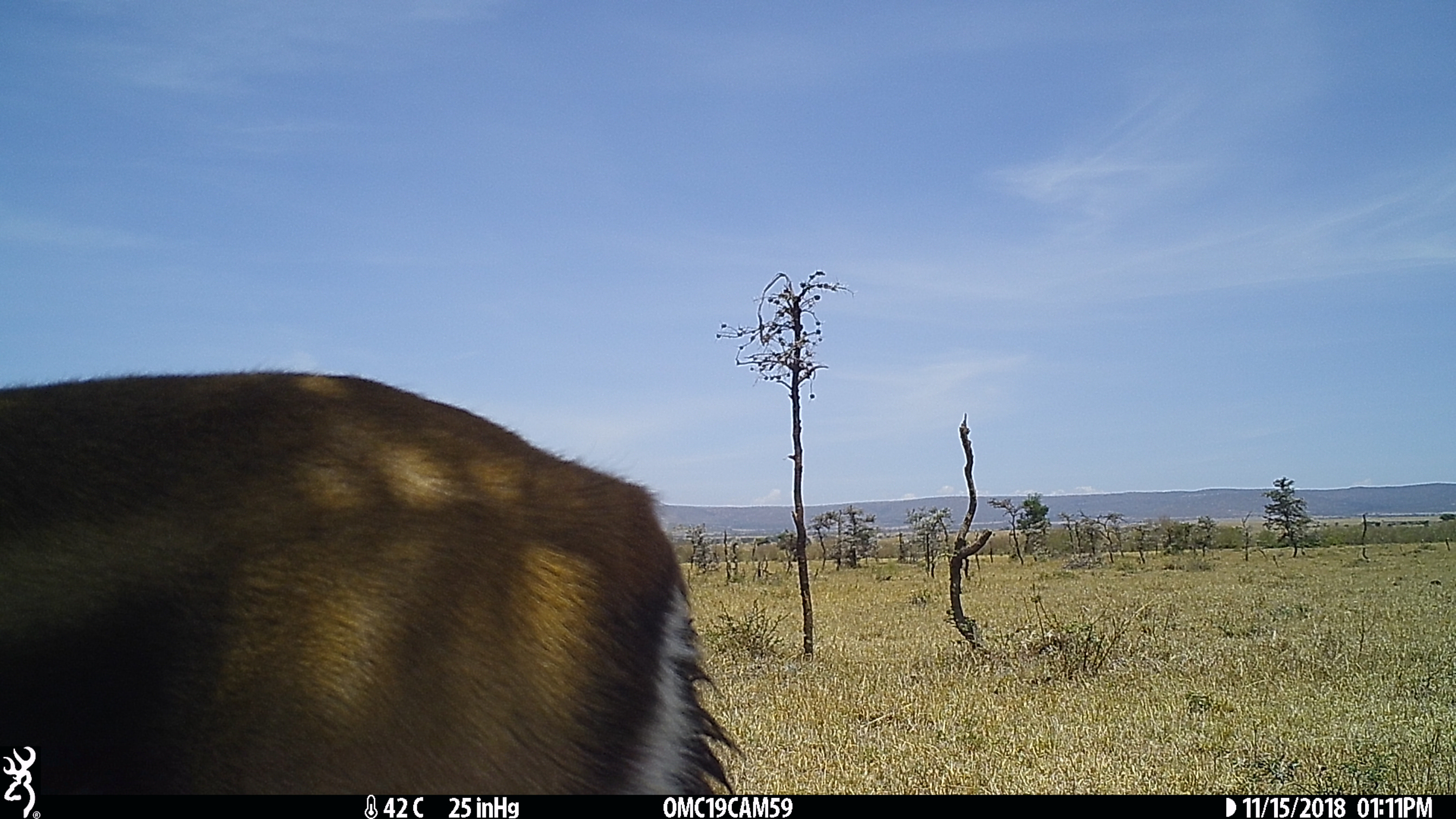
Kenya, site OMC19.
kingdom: Animalia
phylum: Chordata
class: Mammalia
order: Artiodactyla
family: Bovidae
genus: Eudorcas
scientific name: Eudorcas thomsonii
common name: thomon's gazelle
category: gazelle thomsons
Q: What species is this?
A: Gazelle thomsons (thomon's gazelle) (Eudorcas thomsonii).